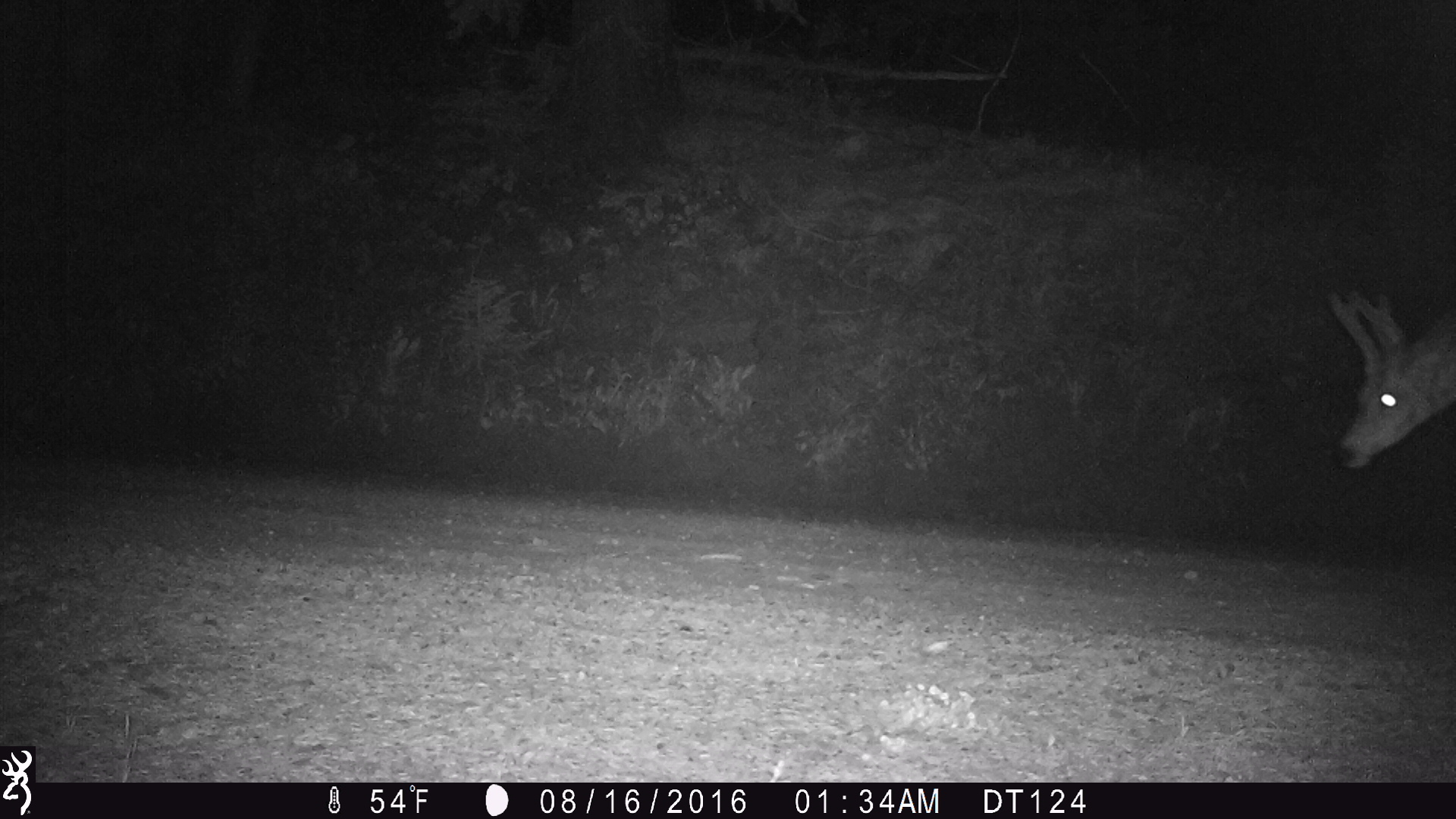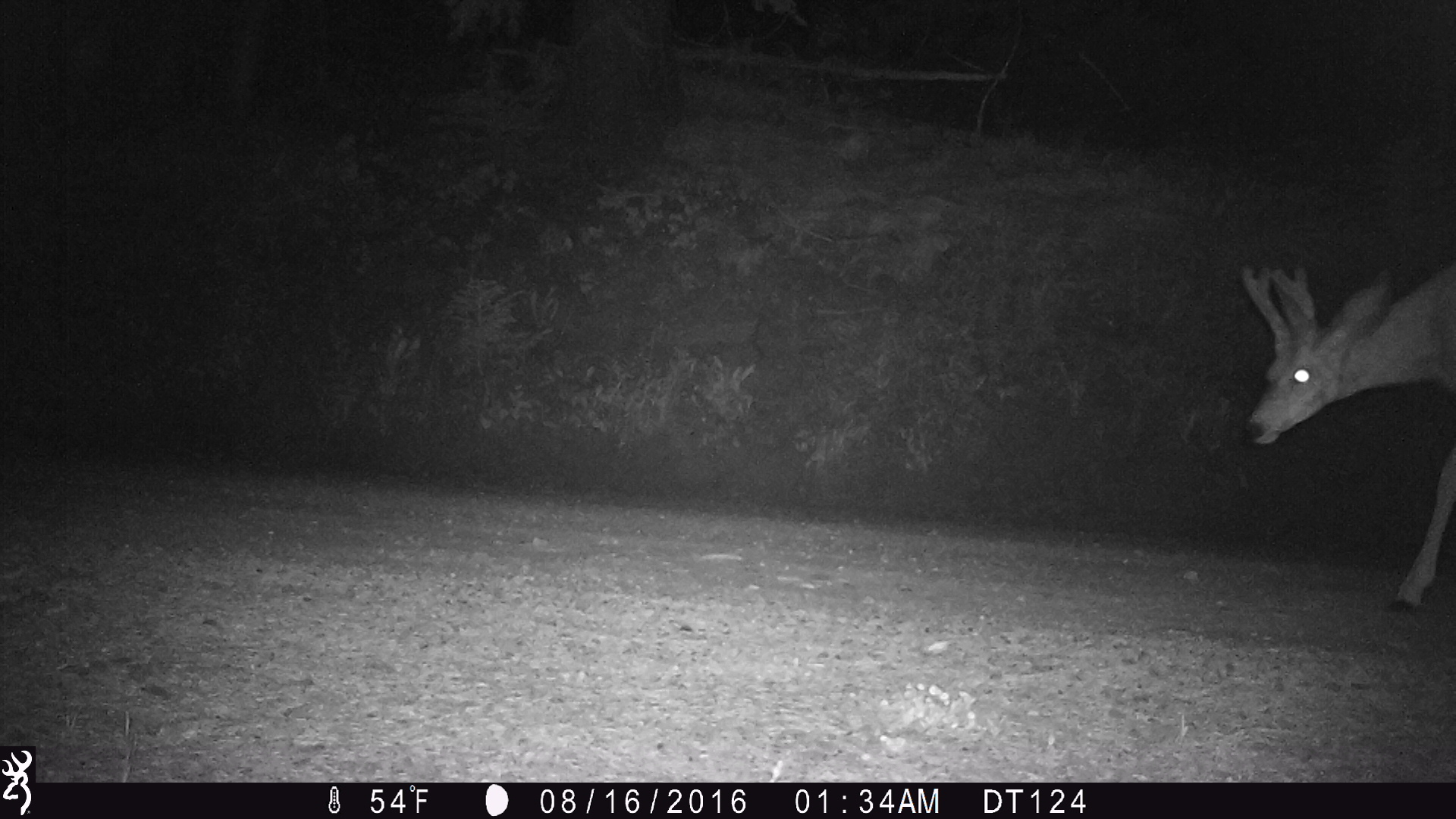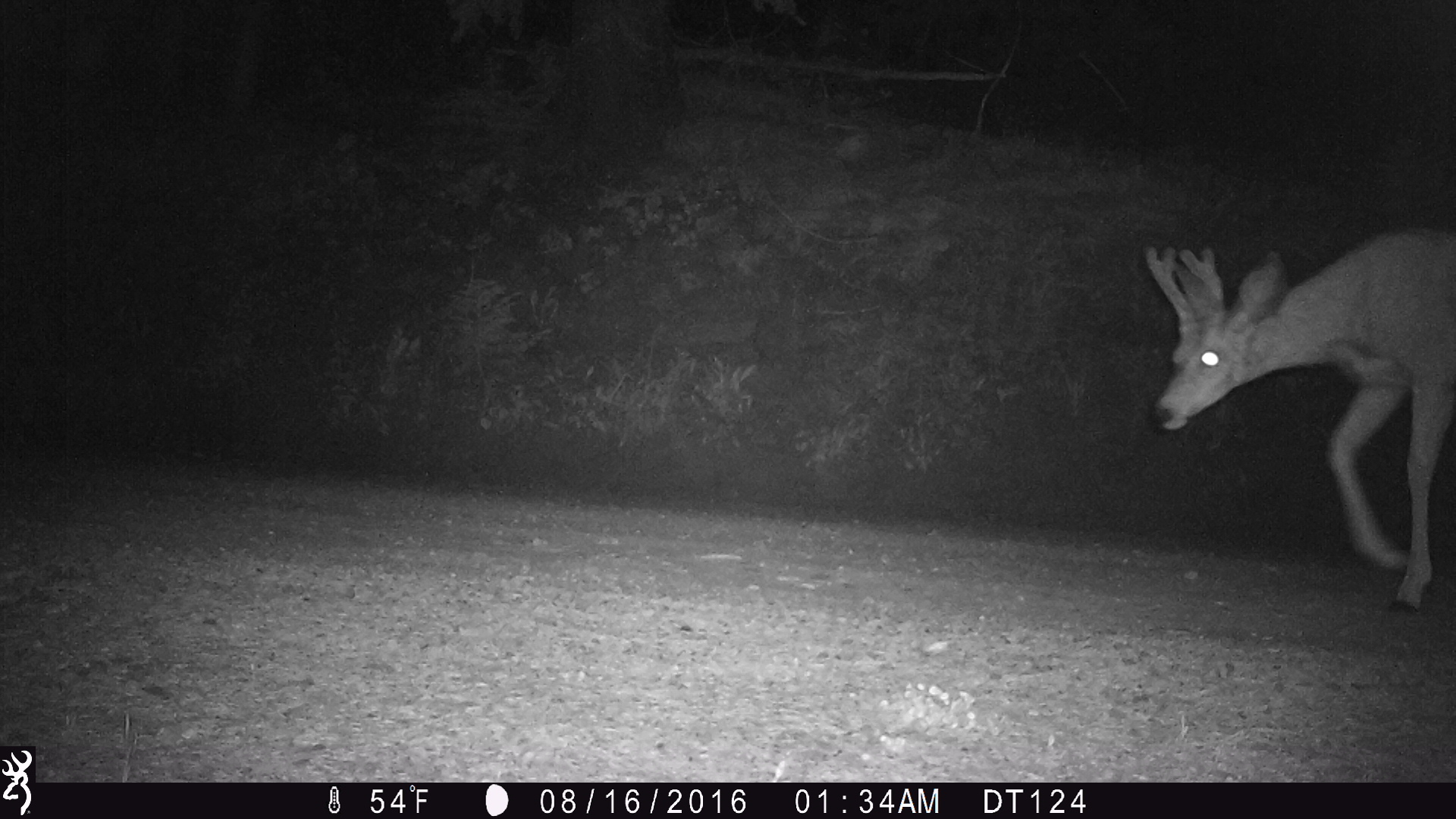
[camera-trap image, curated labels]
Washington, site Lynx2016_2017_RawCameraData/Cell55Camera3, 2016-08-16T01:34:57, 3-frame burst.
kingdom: Animalia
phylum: Chordata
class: Mammalia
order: Artiodactyla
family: Cervidae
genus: Odocoileus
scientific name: Odocoileus hemionus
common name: mule deer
Odocoileus hemionus (mule deer). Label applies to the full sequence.